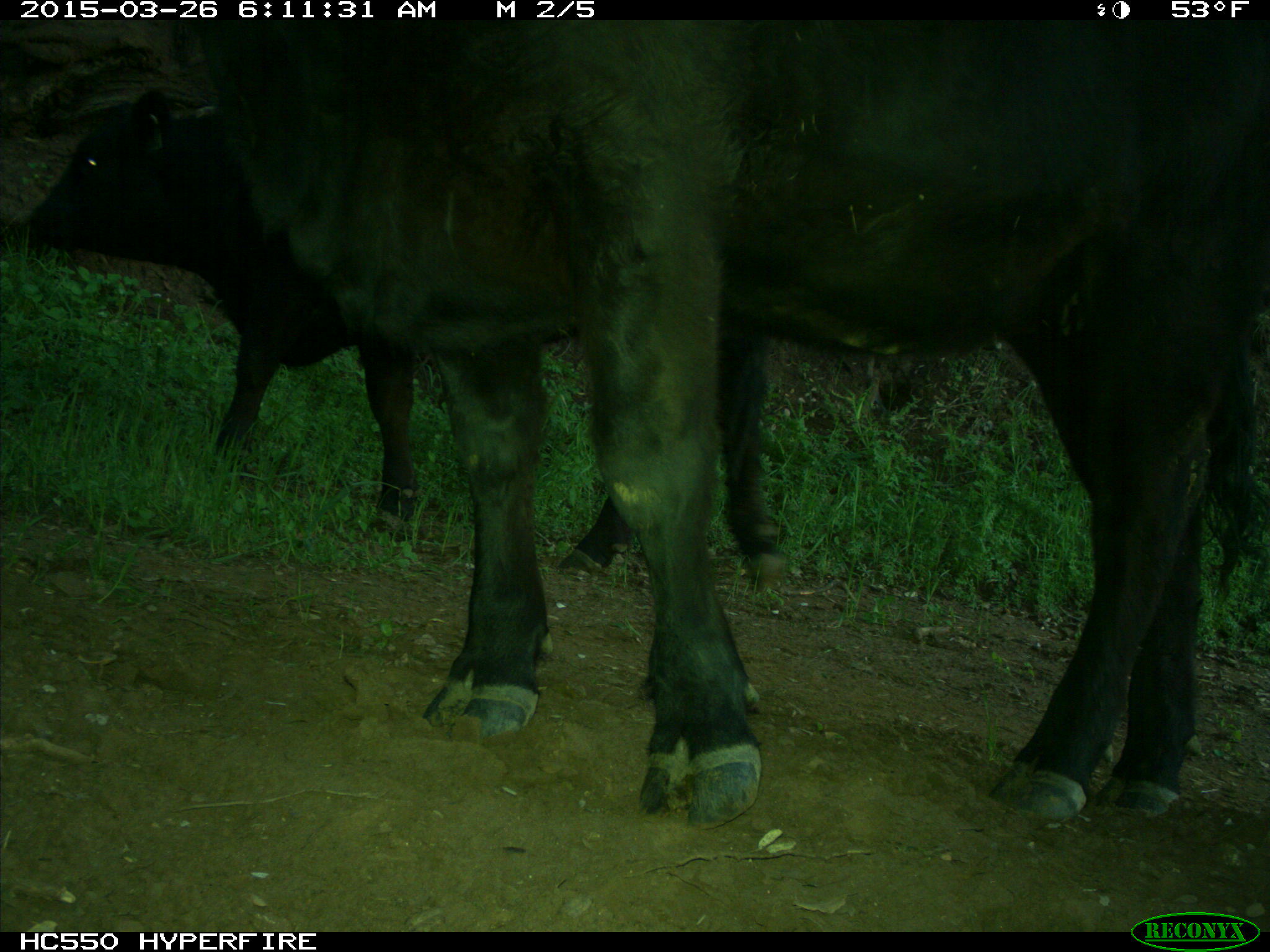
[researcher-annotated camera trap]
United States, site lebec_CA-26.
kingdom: Animalia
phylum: Chordata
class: Mammalia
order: Artiodactyla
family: Bovidae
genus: Bos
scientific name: Bos taurus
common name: domestic cow